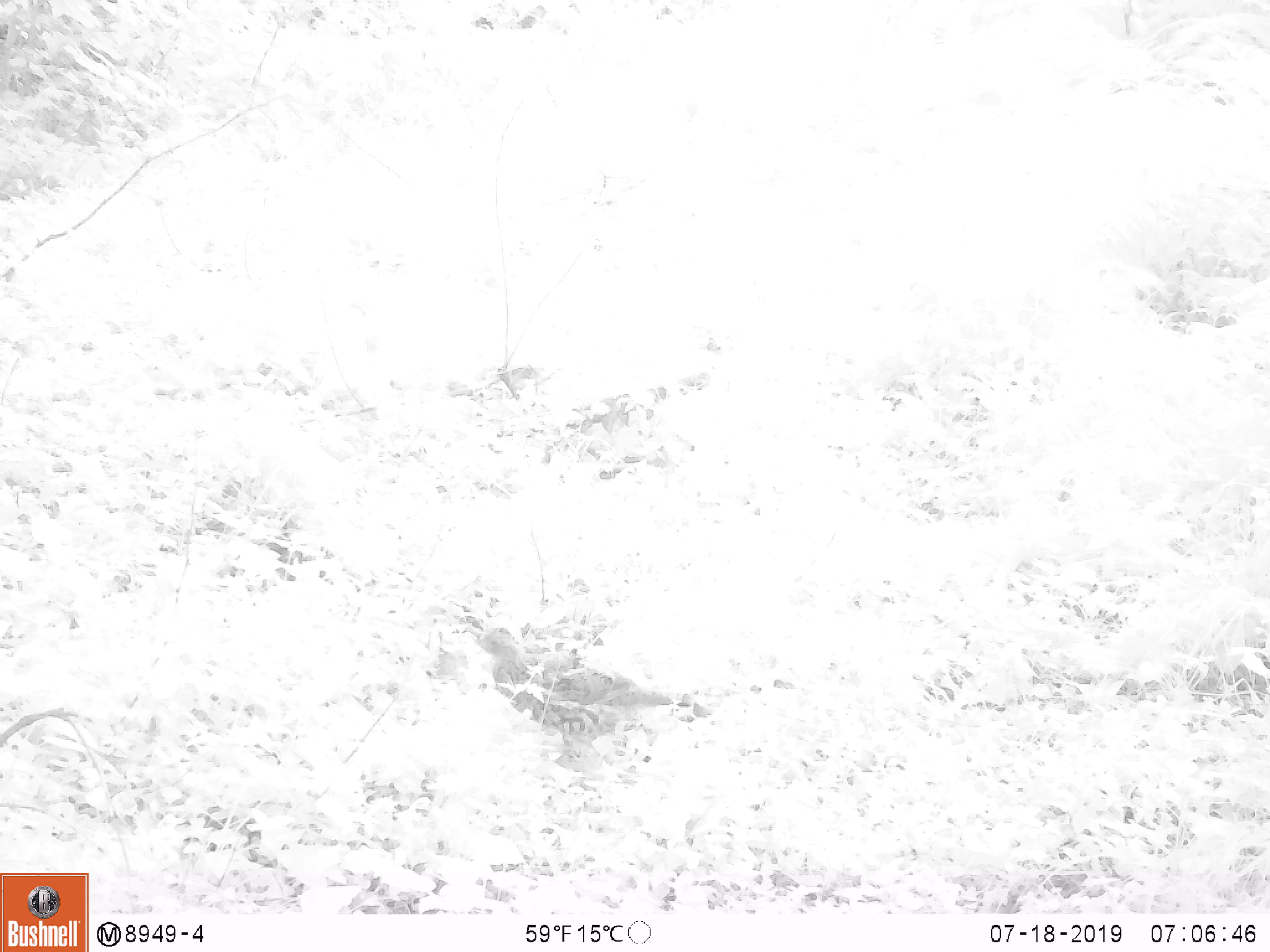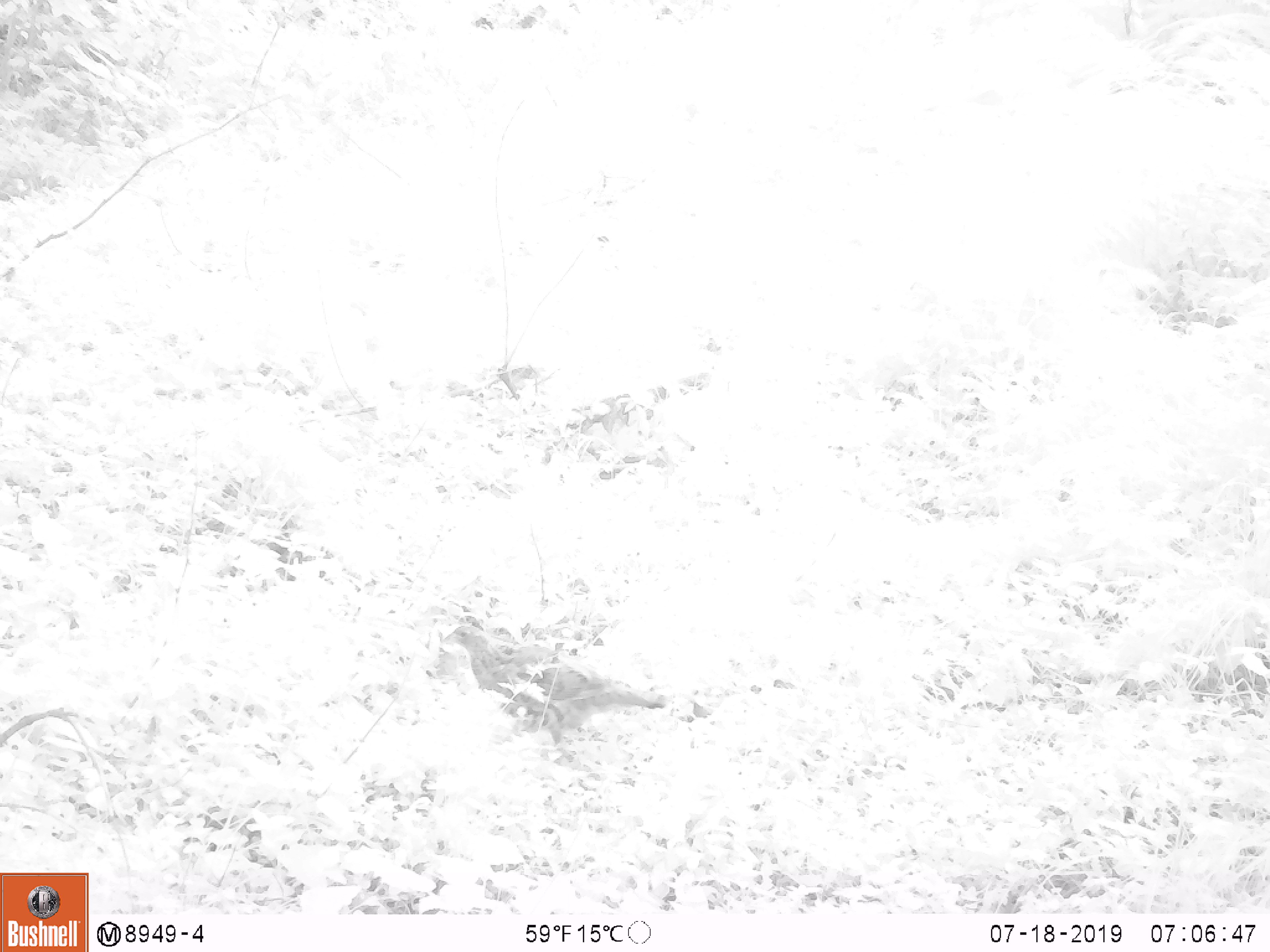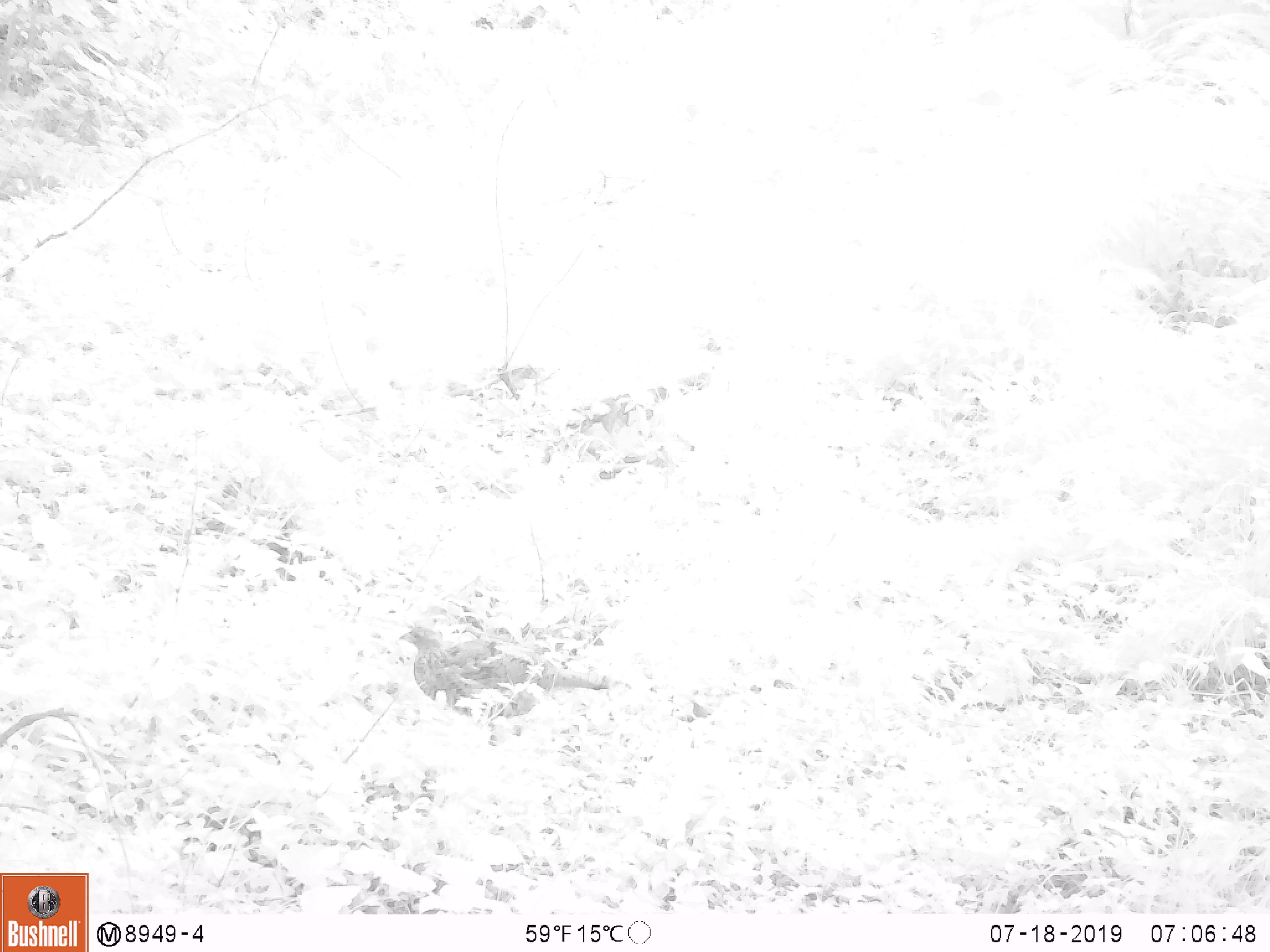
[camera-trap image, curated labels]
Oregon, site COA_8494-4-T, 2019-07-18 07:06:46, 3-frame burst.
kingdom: Animalia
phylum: Chordata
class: Aves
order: Galliformes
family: Phasianidae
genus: Bonasa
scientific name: Bonasa umbellus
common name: ruffed grouse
Ruffed grouse (Bonasa umbellus).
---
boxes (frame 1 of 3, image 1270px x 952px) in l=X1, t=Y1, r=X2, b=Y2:
ruffed grouse: l=458, t=621, r=710, b=782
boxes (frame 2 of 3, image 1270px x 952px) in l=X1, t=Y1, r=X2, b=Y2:
ruffed grouse: l=438, t=618, r=687, b=771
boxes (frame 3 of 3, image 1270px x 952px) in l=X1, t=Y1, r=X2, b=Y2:
ruffed grouse: l=389, t=620, r=618, b=741